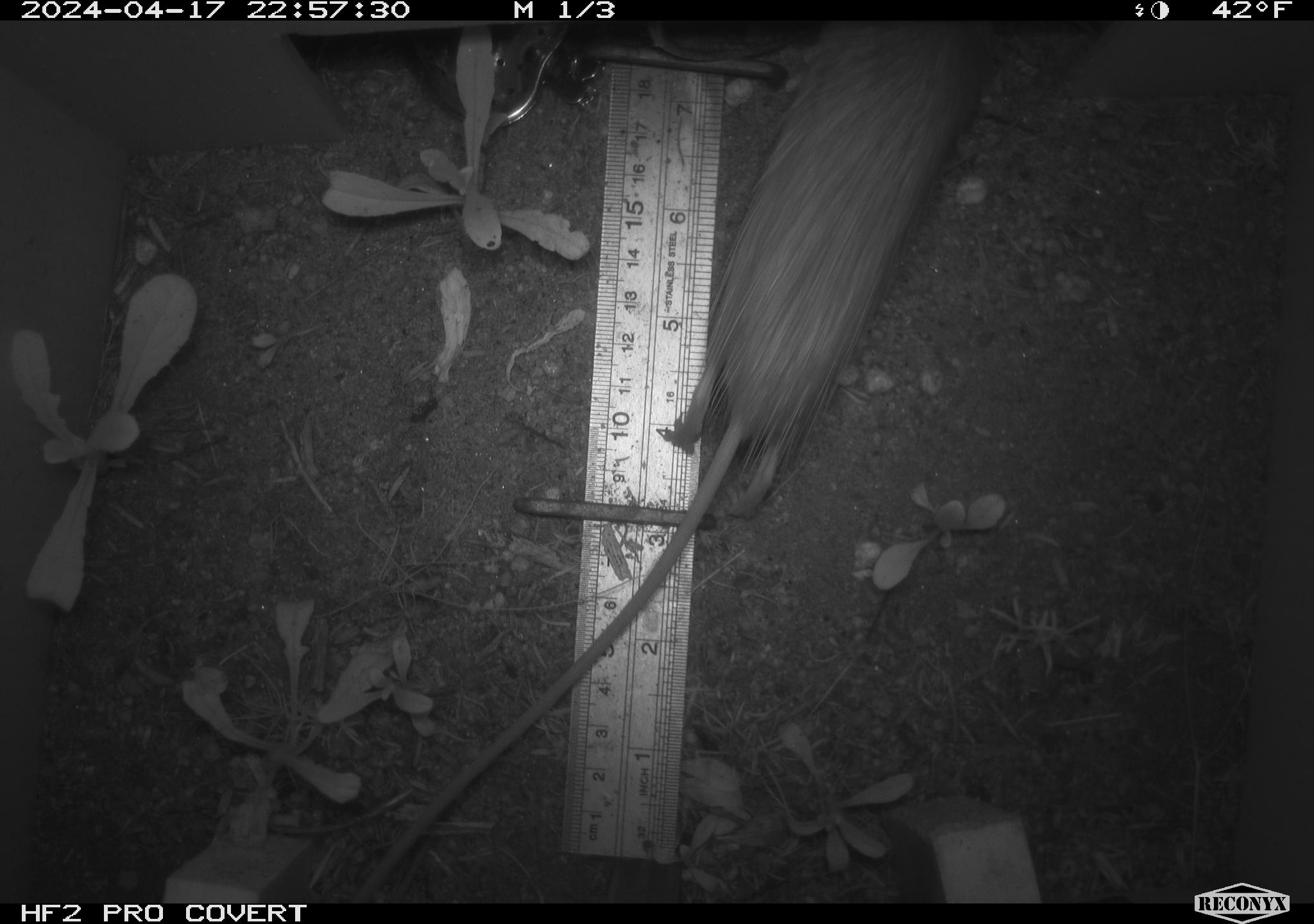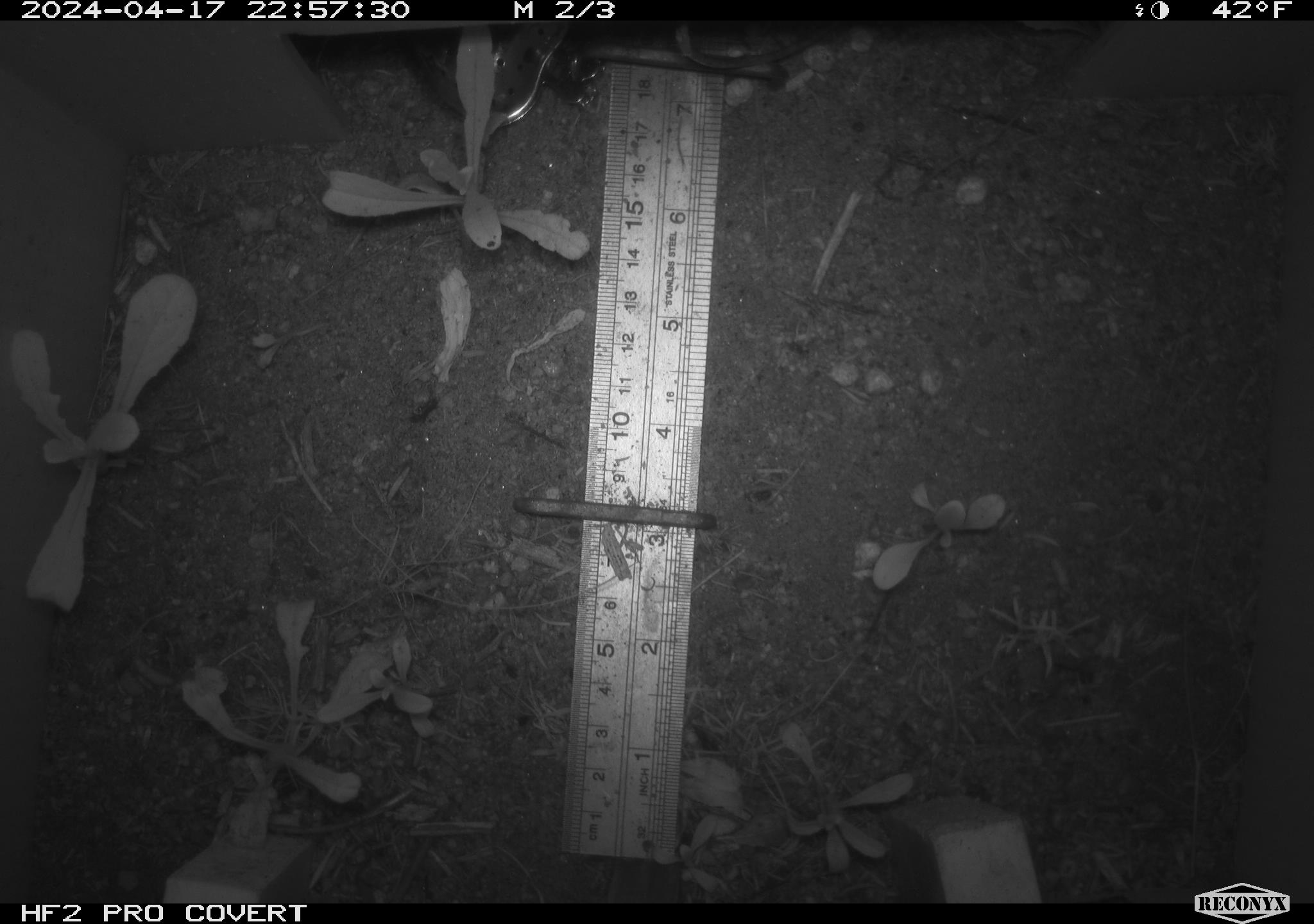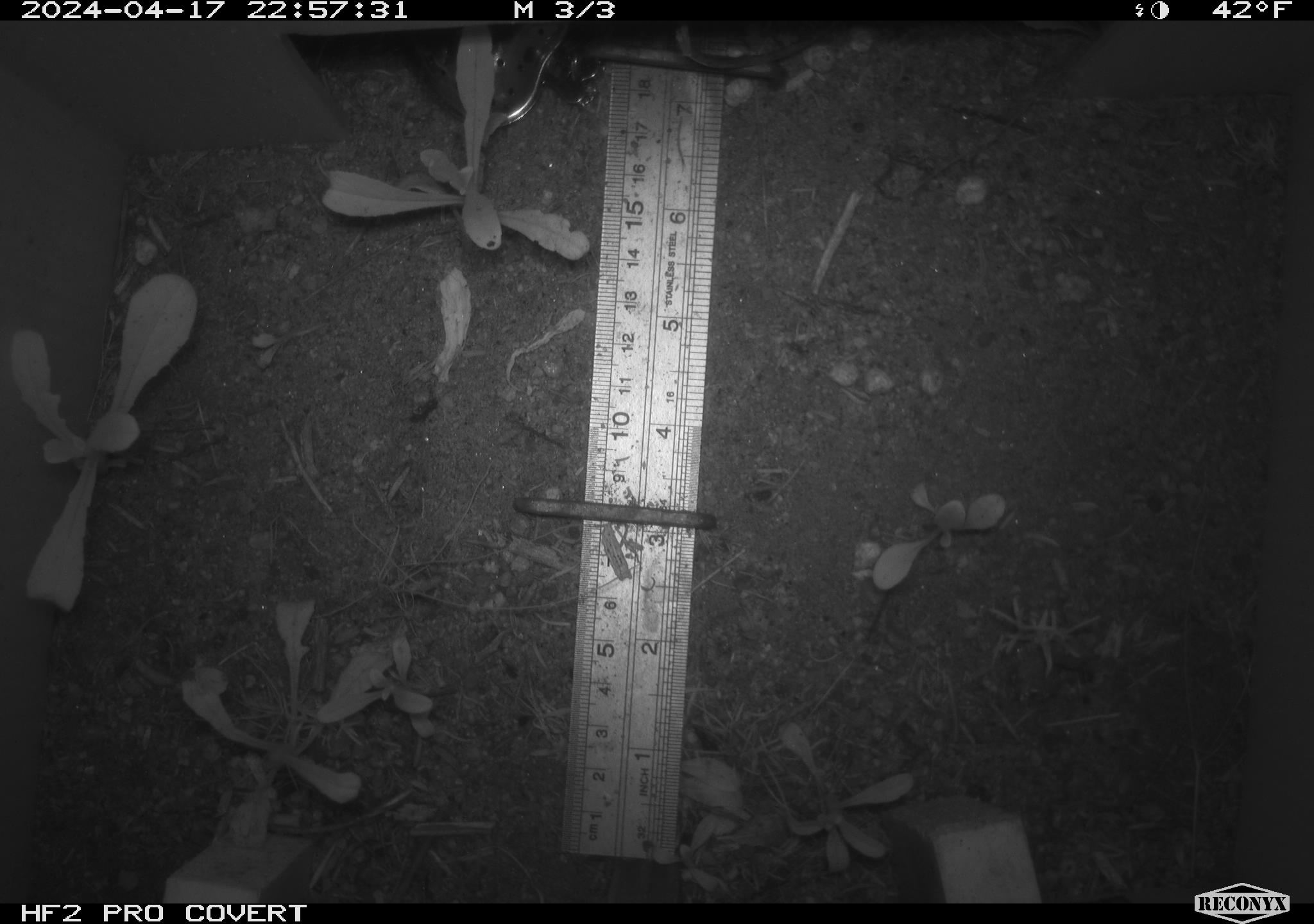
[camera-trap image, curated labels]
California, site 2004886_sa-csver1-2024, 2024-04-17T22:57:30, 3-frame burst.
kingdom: Animalia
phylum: Chordata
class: Mammalia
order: Rodentia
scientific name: Rodentia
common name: rodent